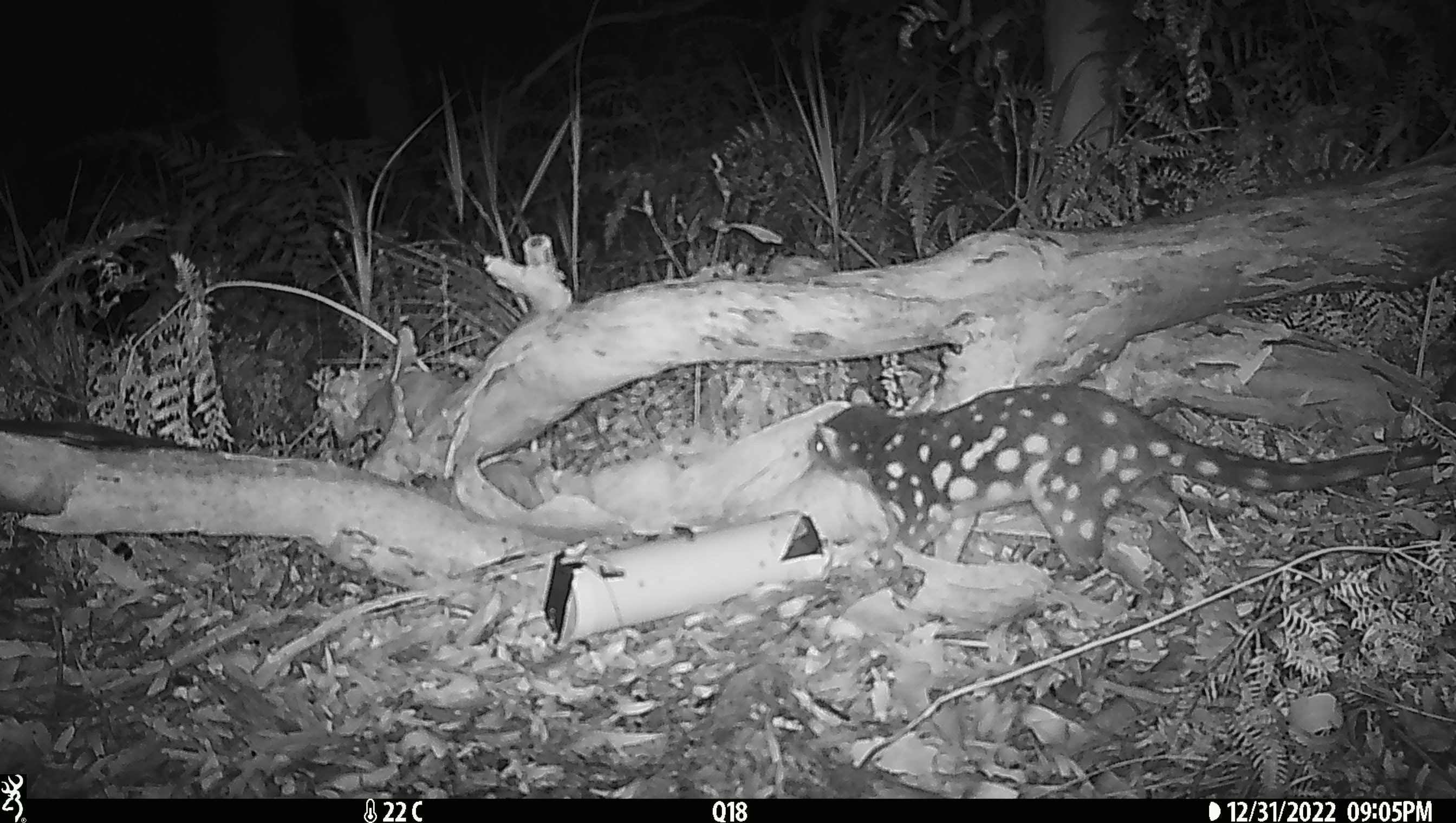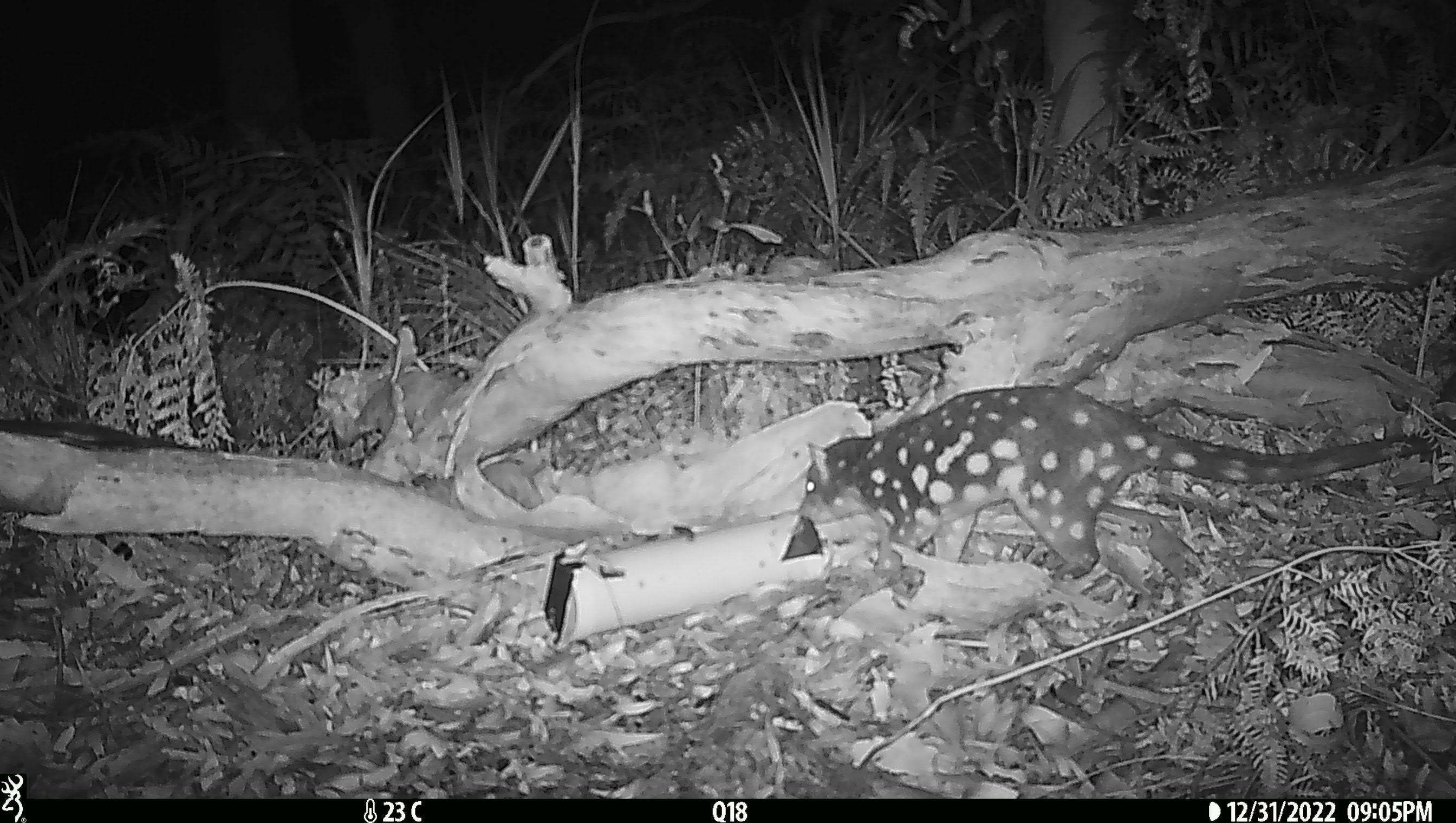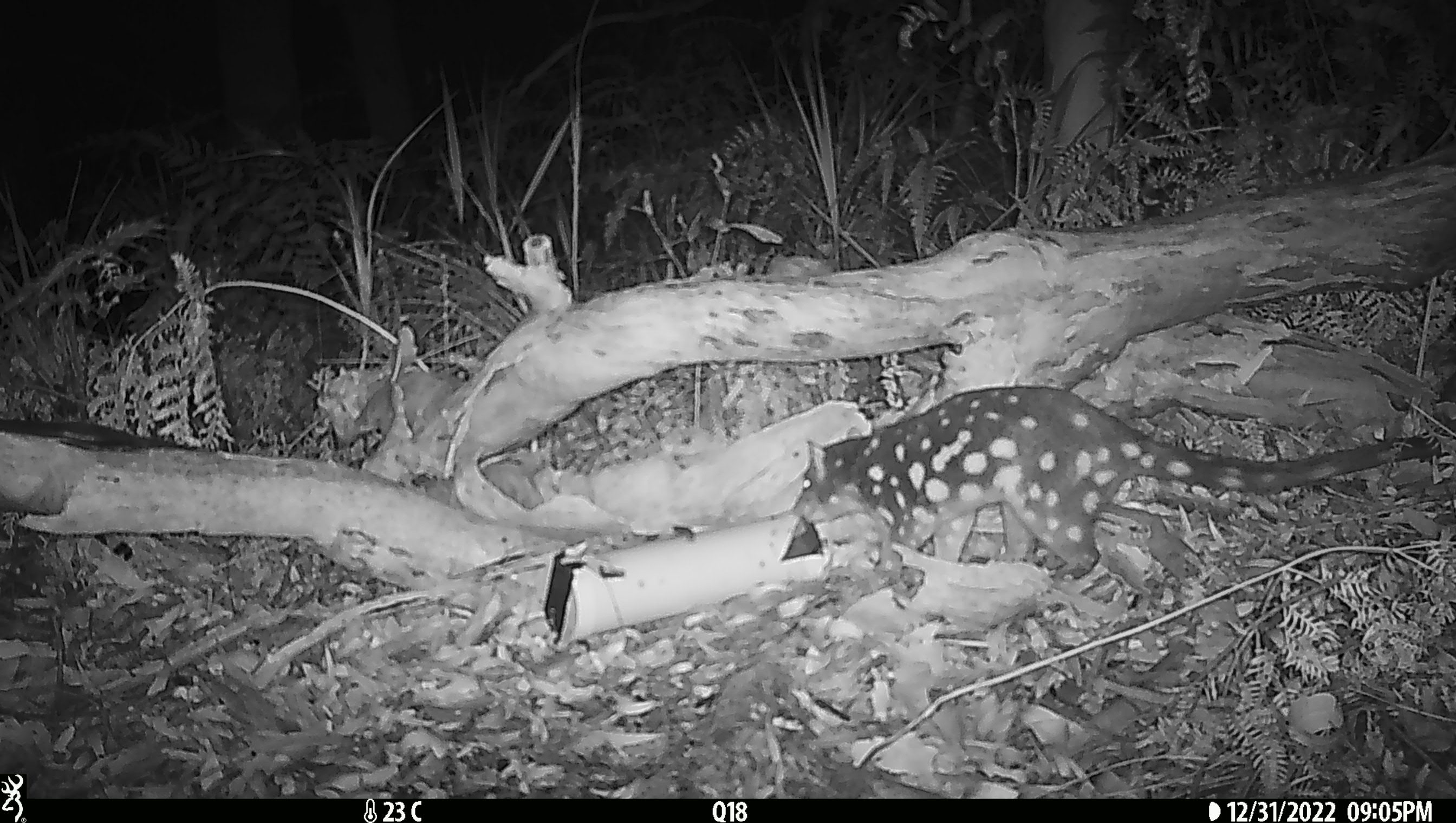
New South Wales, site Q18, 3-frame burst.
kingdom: Animalia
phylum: Chordata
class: Mammalia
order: Dasyuromorphia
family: Dasyuridae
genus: Dasyurus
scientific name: Dasyurus maculatus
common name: spotted-tailed quoll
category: quoll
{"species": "quoll (spotted-tailed quoll) (Dasyurus maculatus)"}